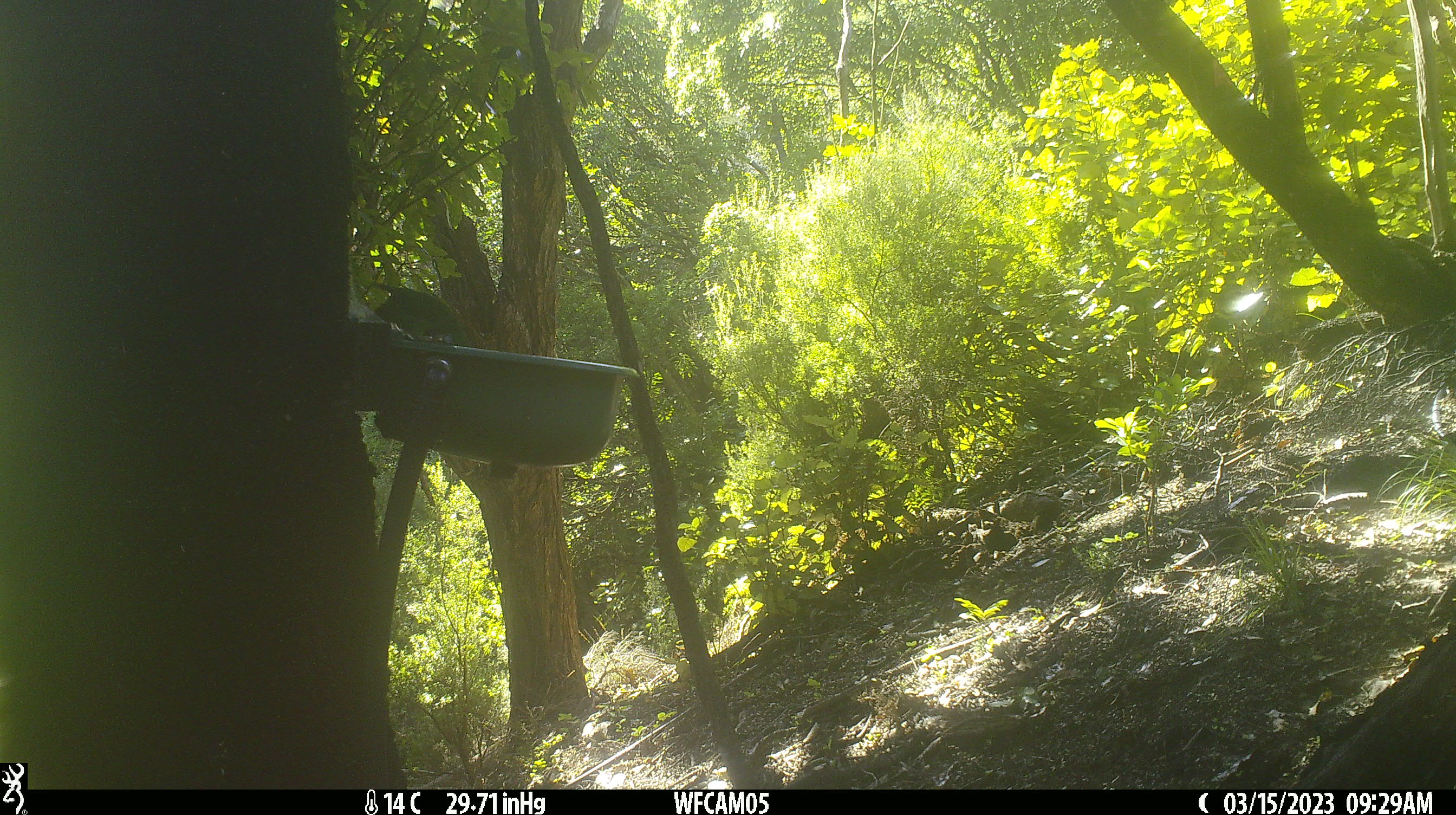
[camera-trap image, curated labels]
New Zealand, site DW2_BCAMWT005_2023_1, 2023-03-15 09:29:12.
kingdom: Animalia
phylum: Chordata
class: Aves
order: Psittaciformes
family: Psittaculidae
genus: Cyanoramphus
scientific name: Cyanoramphus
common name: parakeet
Parakeet (Cyanoramphus).